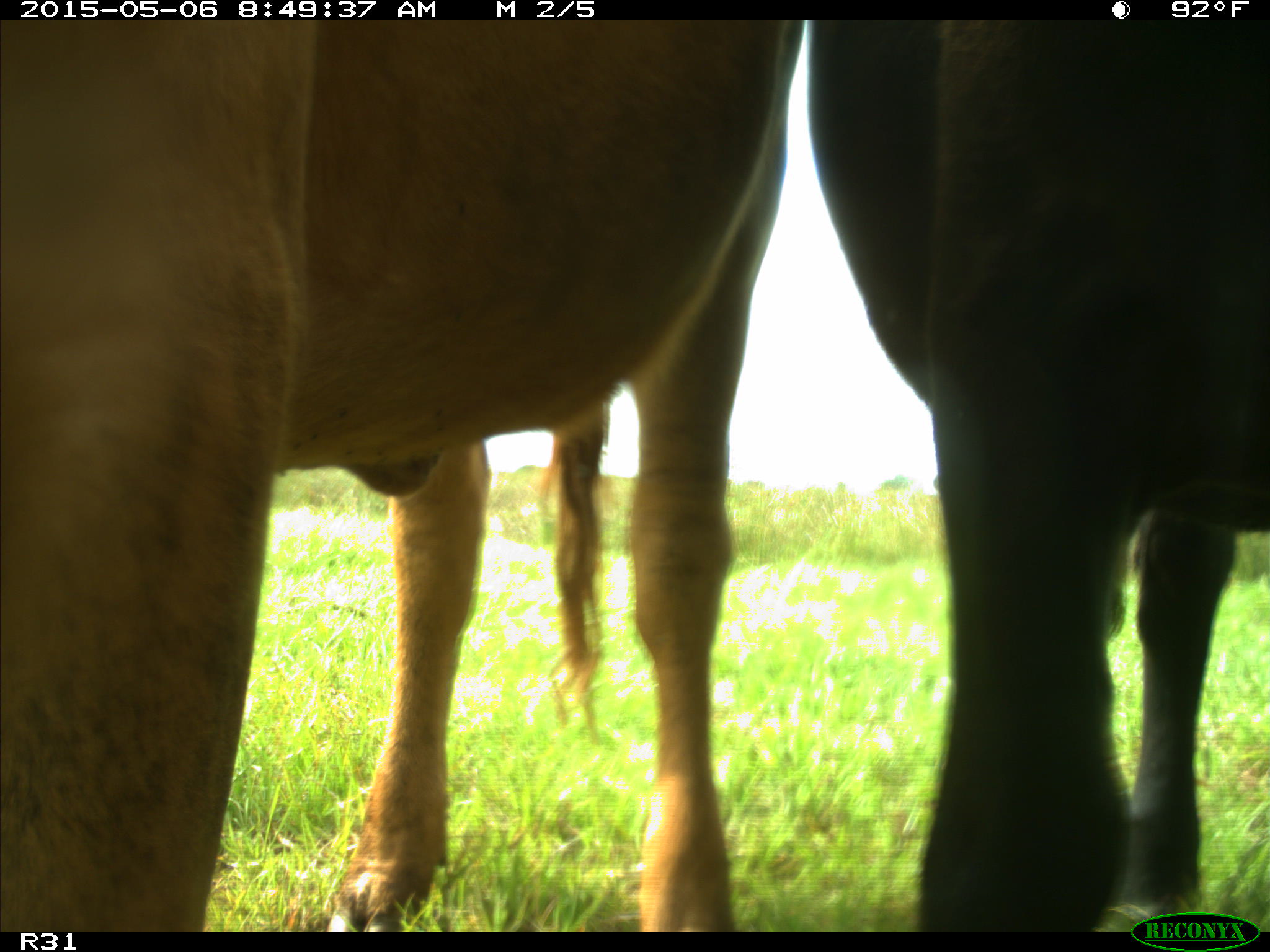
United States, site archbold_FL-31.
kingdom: Animalia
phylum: Chordata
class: Mammalia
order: Artiodactyla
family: Bovidae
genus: Bos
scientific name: Bos taurus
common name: domestic cow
Bos taurus (domestic cow).